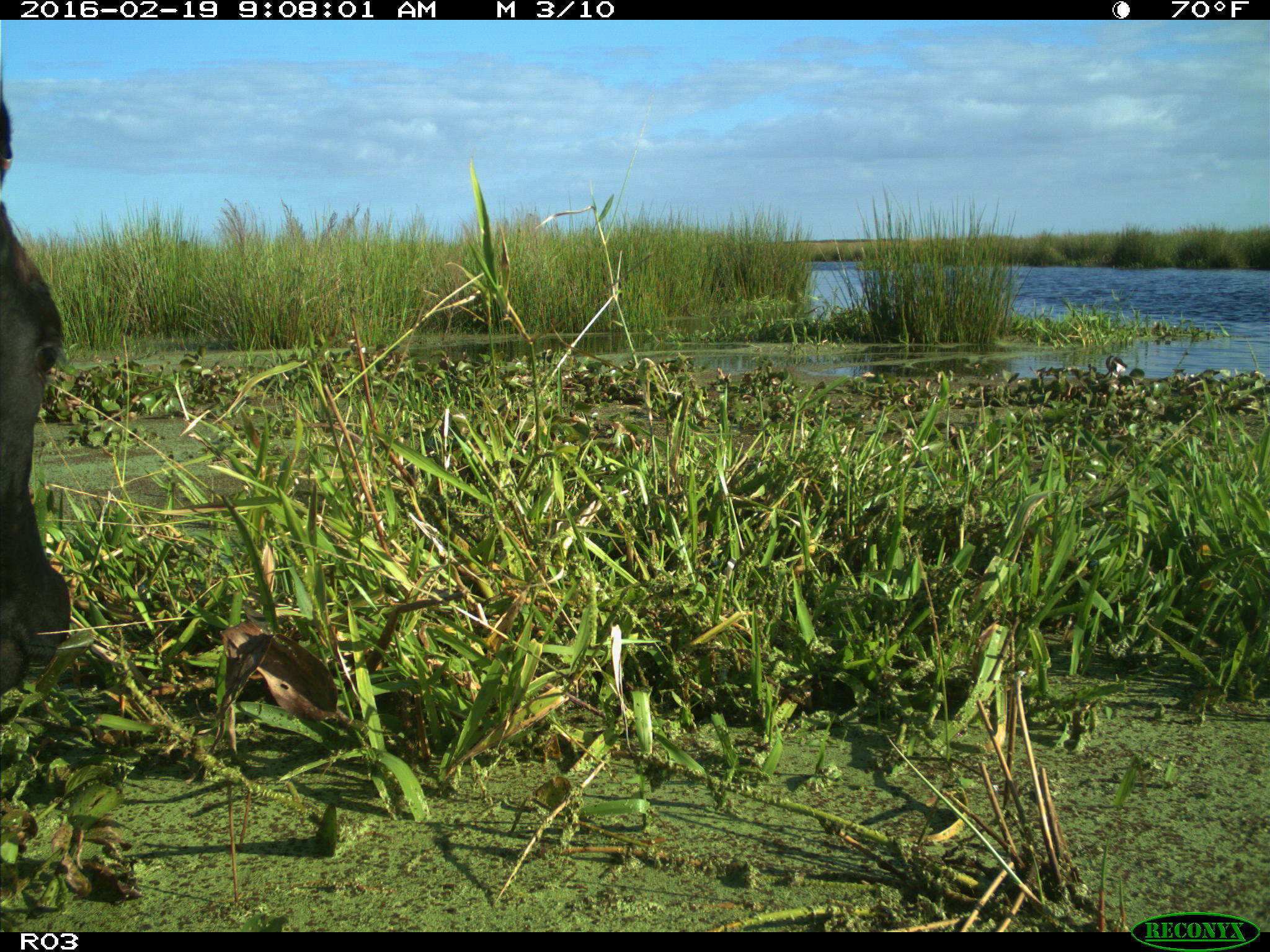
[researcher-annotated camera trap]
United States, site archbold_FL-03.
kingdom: Animalia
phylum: Chordata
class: Mammalia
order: Artiodactyla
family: Bovidae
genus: Bos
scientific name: Bos taurus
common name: domestic cow